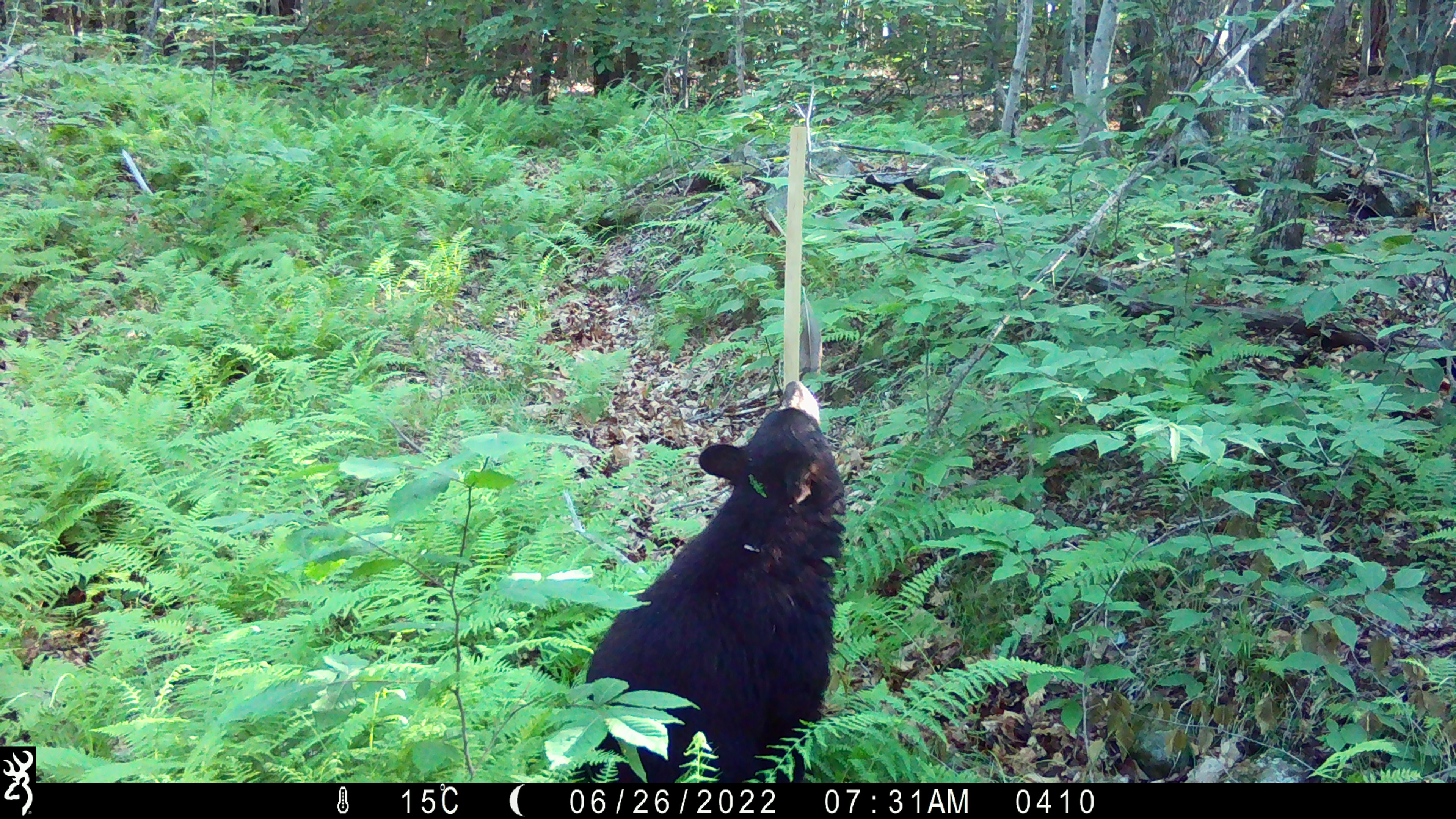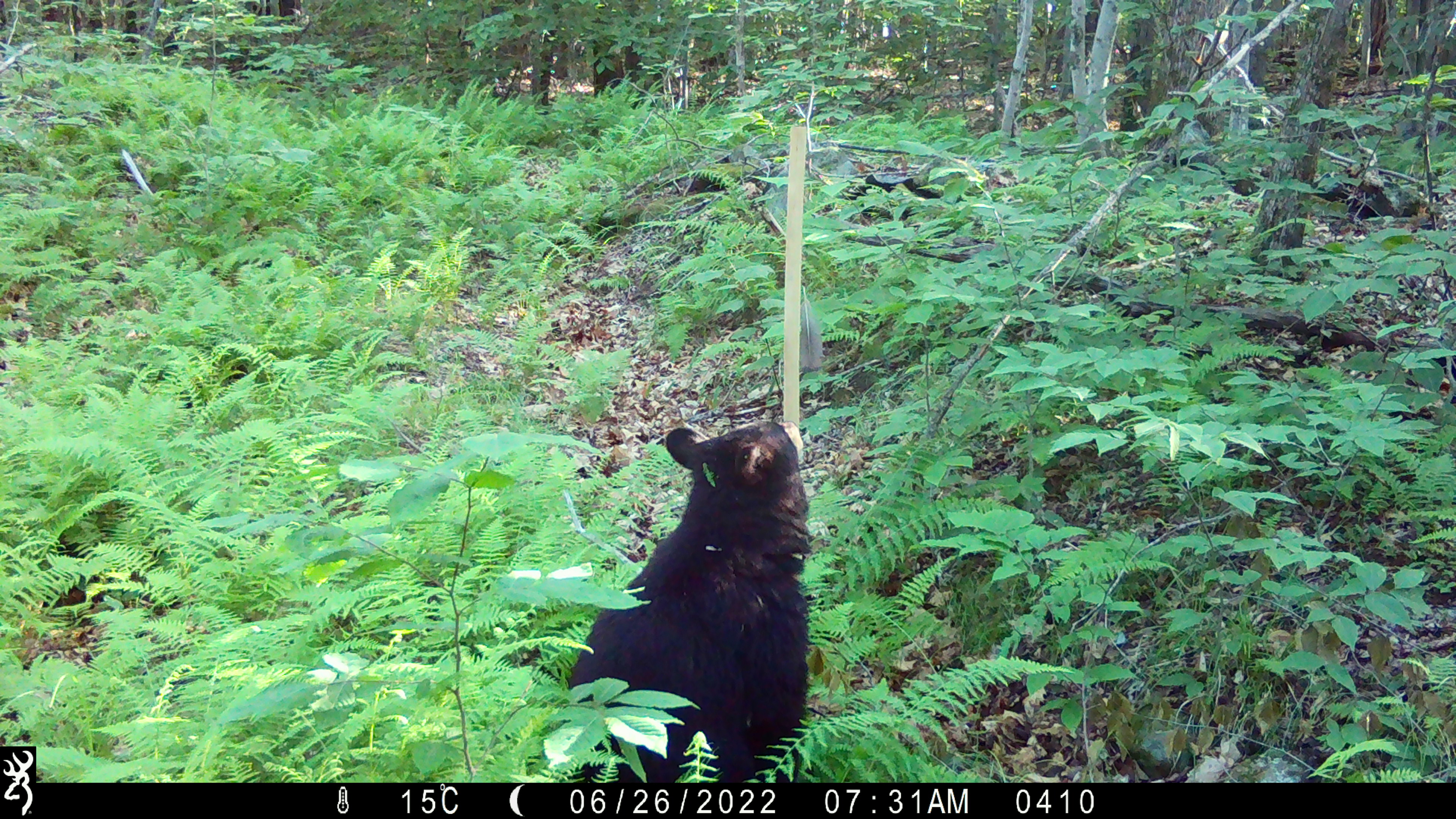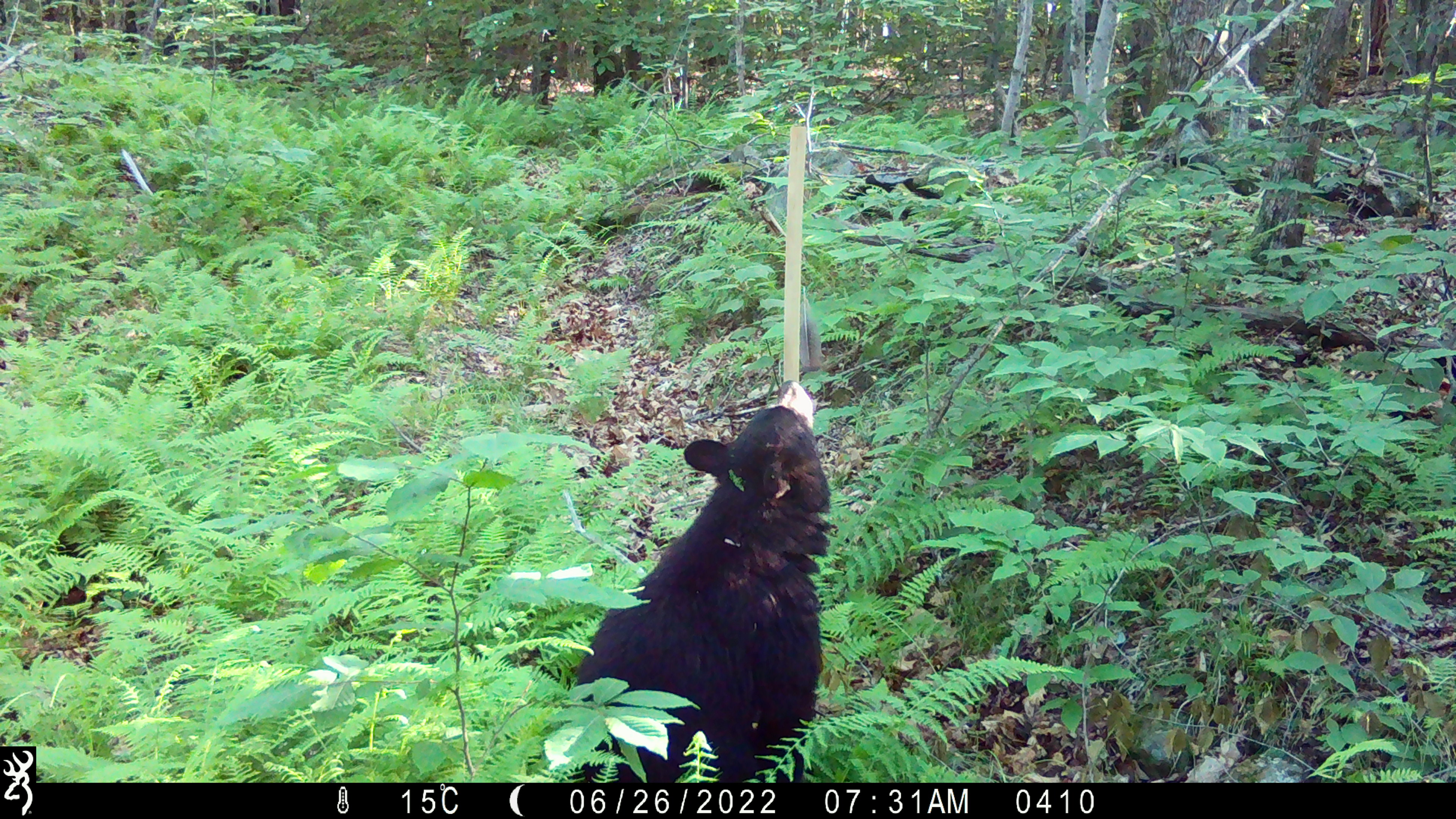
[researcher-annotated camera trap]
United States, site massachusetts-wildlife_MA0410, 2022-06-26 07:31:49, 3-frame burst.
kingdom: Animalia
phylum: Chordata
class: Mammalia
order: Carnivora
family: Ursidae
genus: Ursus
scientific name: Ursus americanus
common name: black bear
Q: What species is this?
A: Black bear (Ursus americanus).